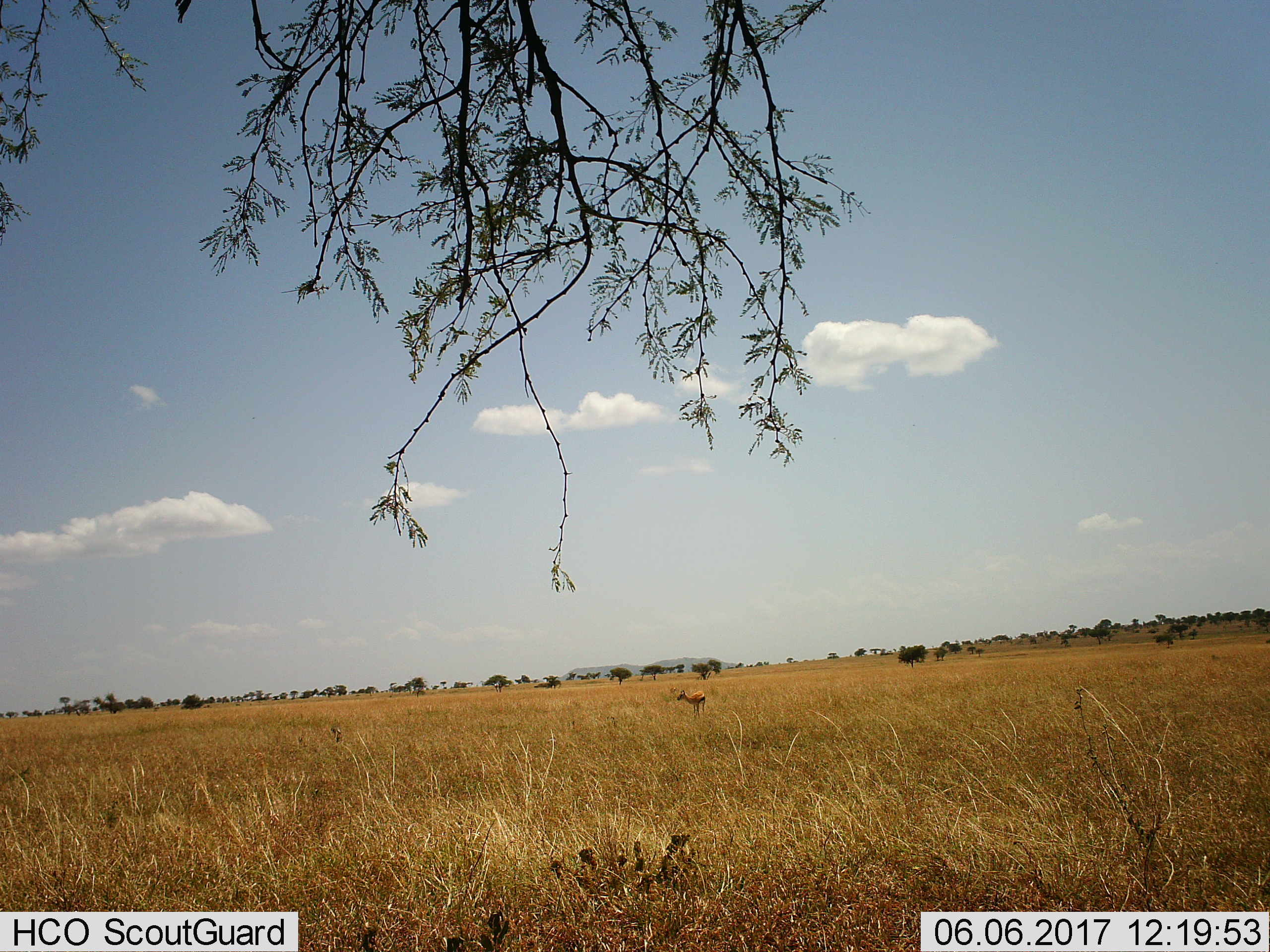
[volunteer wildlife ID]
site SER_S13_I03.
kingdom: Animalia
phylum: Chordata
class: Mammalia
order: Artiodactyla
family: Bovidae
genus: Eudorcas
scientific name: Eudorcas thomsonii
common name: thomson's gazelle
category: gazellethomsons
Gazellethomsons (thomson's gazelle) (Eudorcas thomsonii), count 1. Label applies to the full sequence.